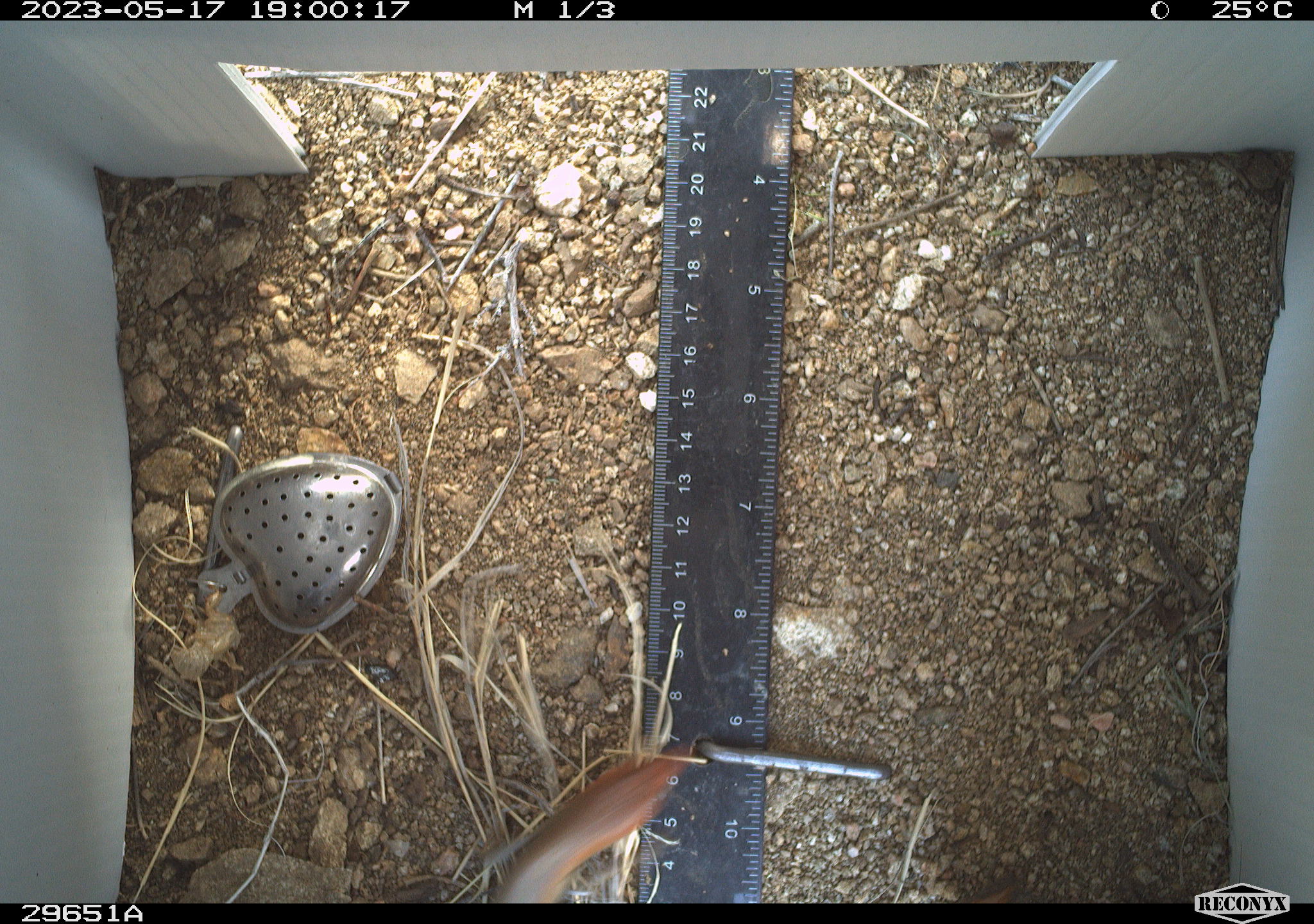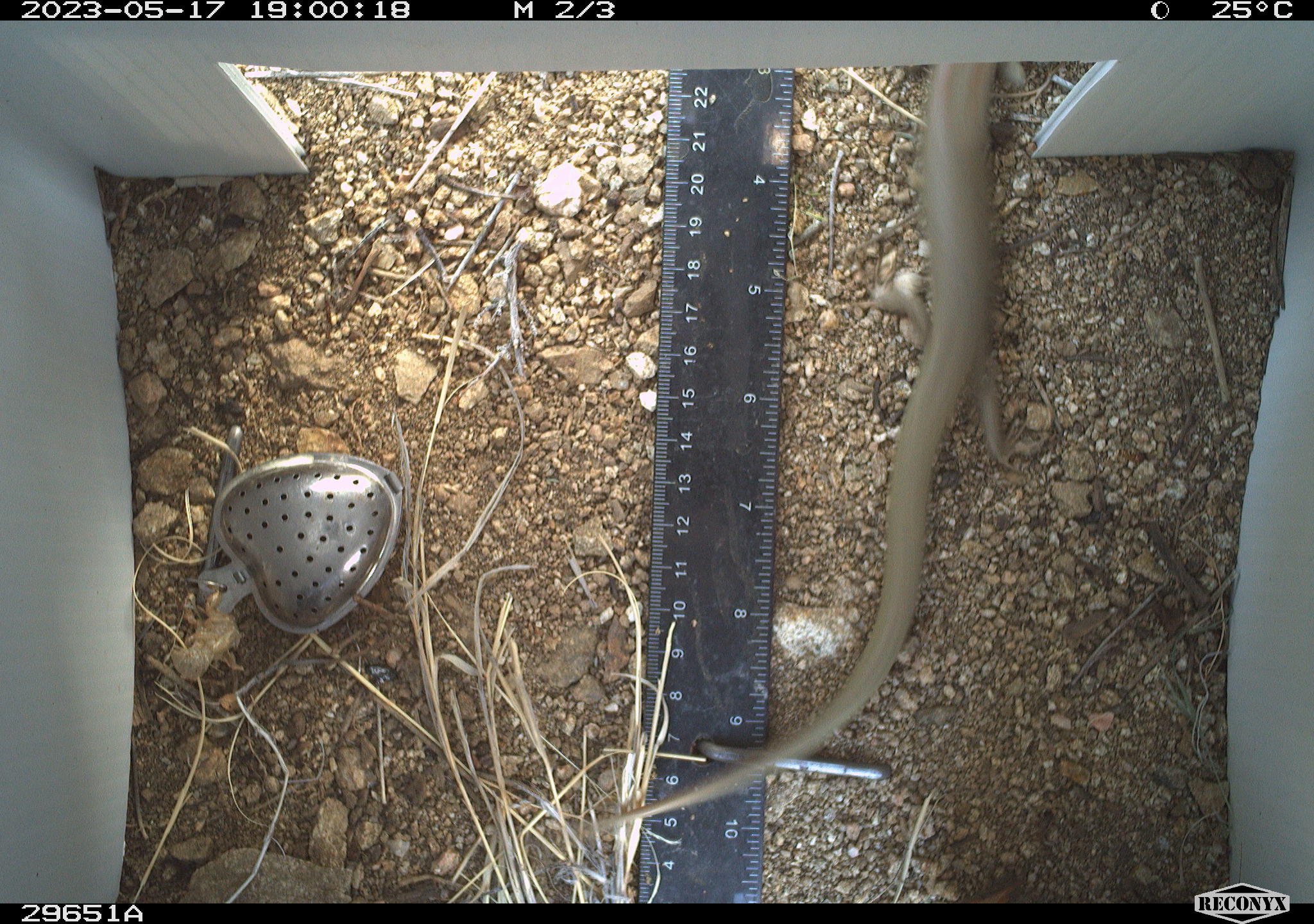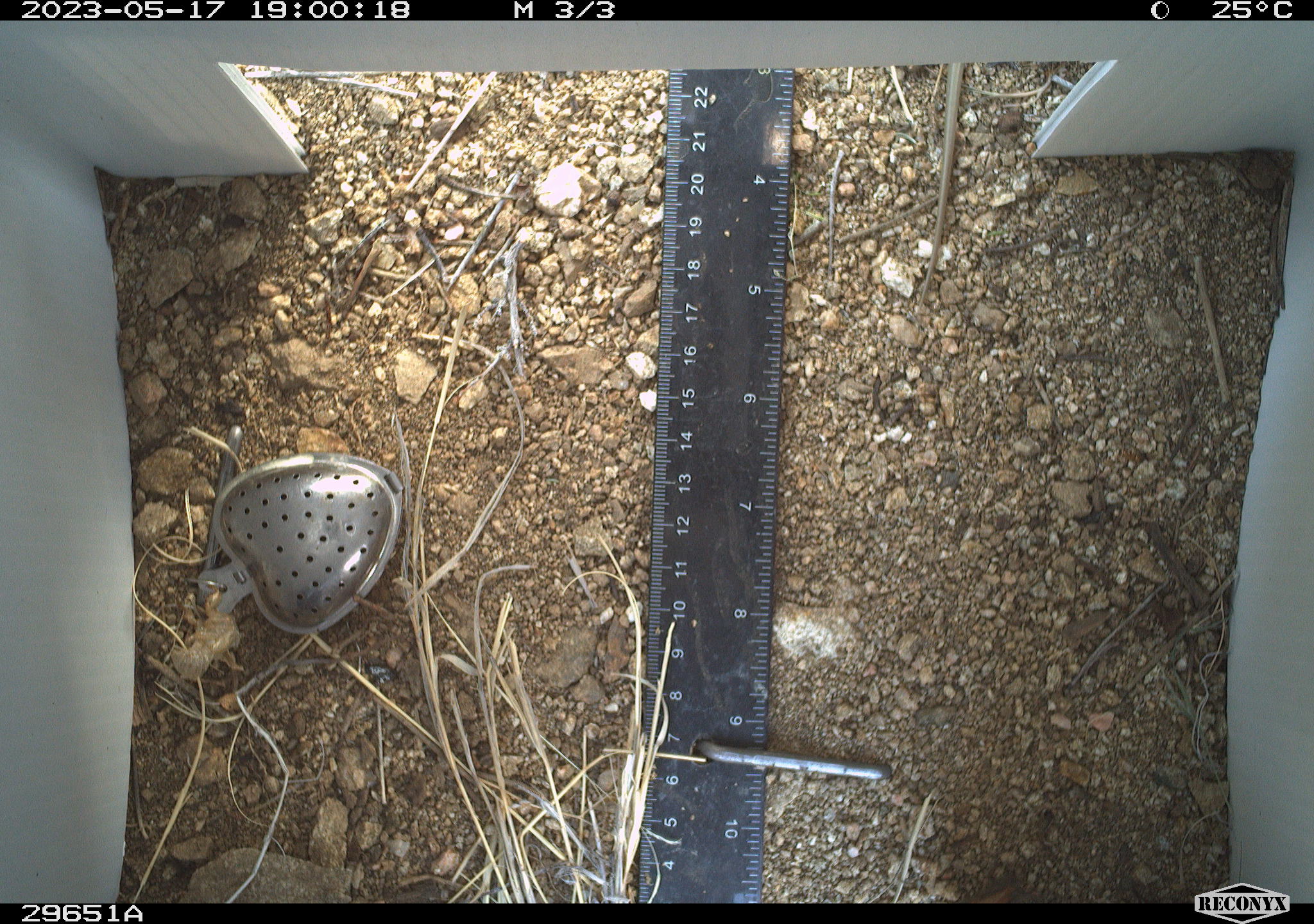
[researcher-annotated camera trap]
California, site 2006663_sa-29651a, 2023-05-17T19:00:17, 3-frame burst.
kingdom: Animalia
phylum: Chordata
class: Reptilia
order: Squamata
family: Scincidae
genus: Plestiodon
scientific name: Plestiodon gilberti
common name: gilbert's skink